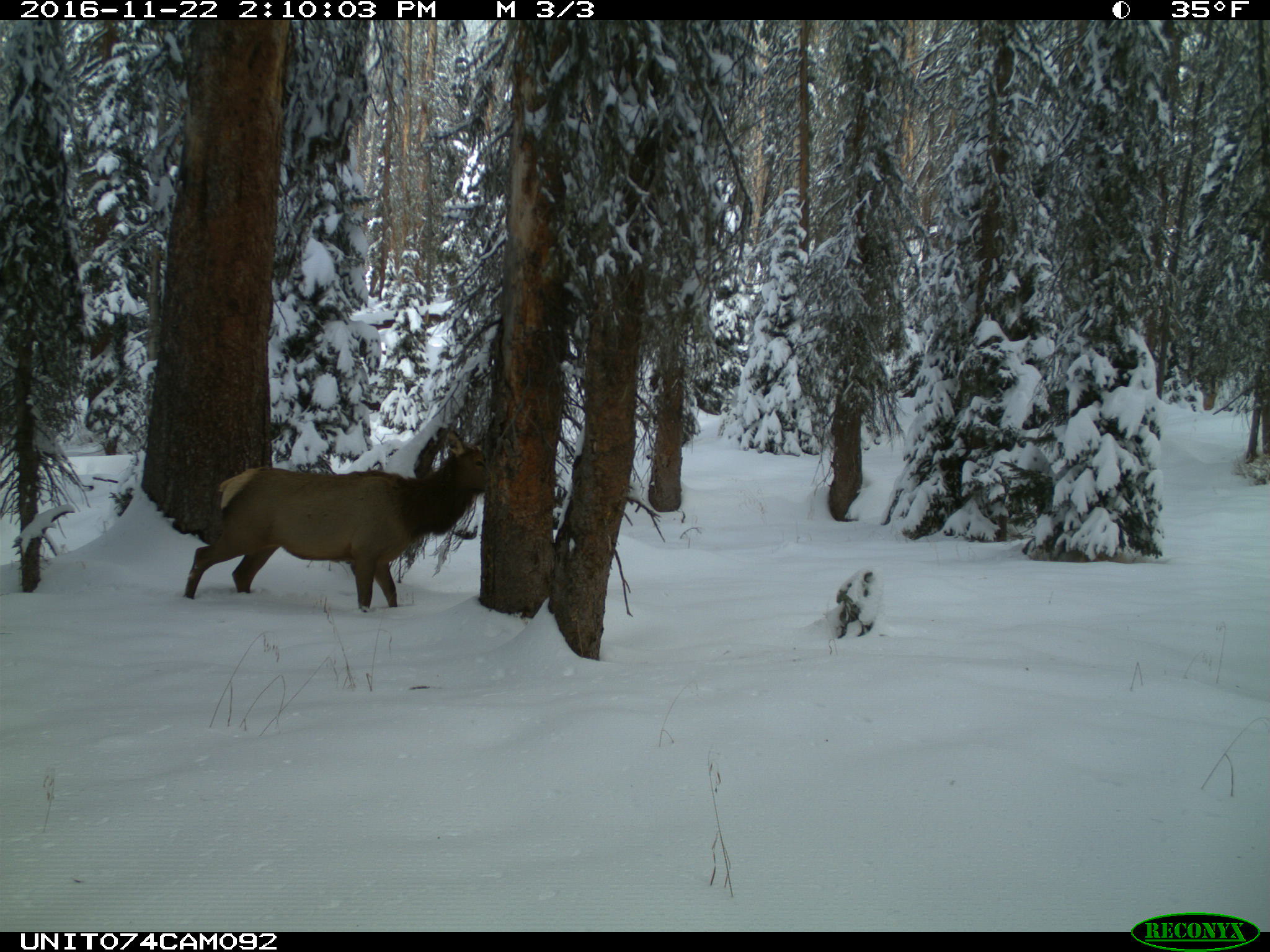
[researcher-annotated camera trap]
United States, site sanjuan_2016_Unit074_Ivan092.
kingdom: Animalia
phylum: Chordata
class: Mammalia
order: Artiodactyla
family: Cervidae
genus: Cervus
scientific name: Cervus elaphus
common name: red deer